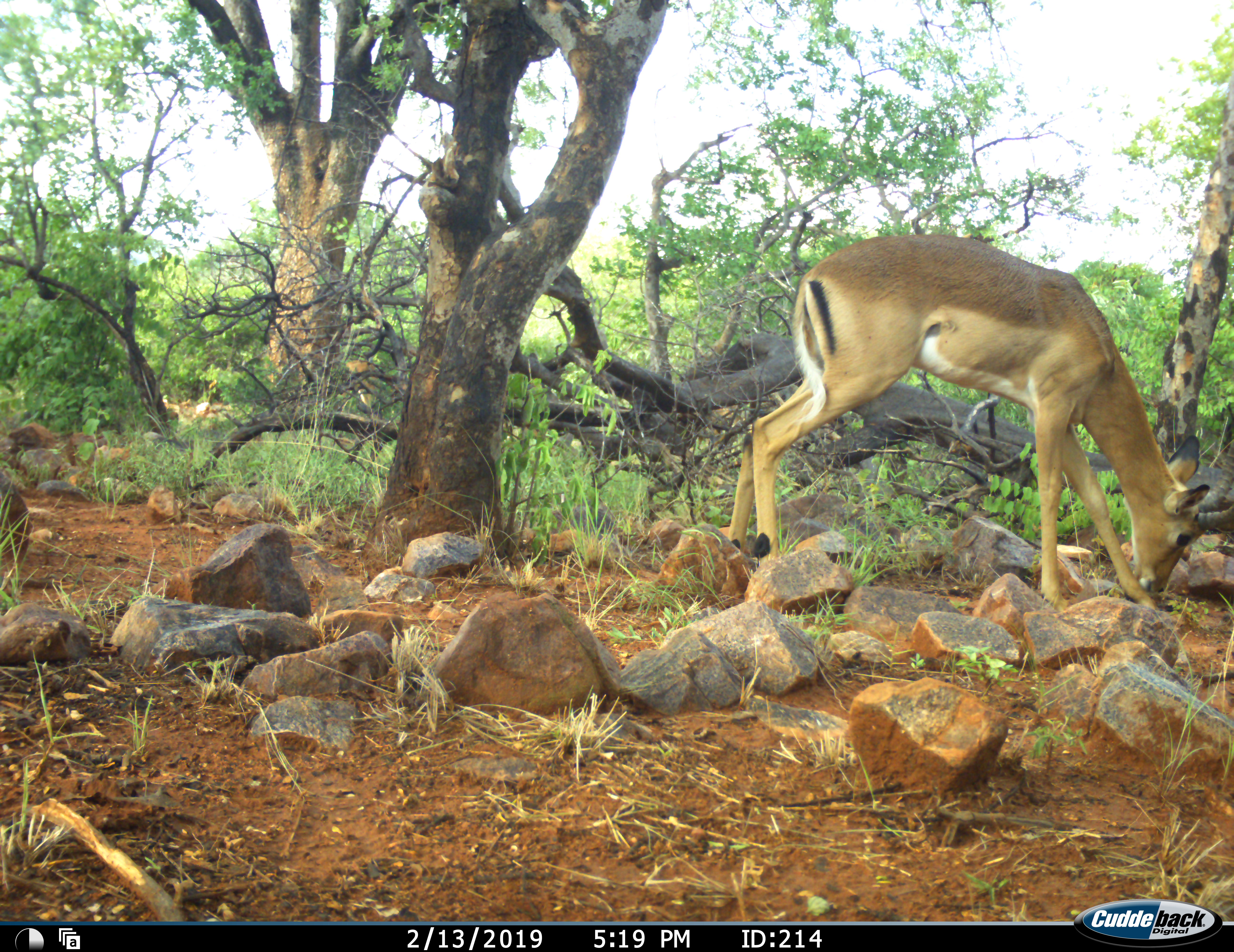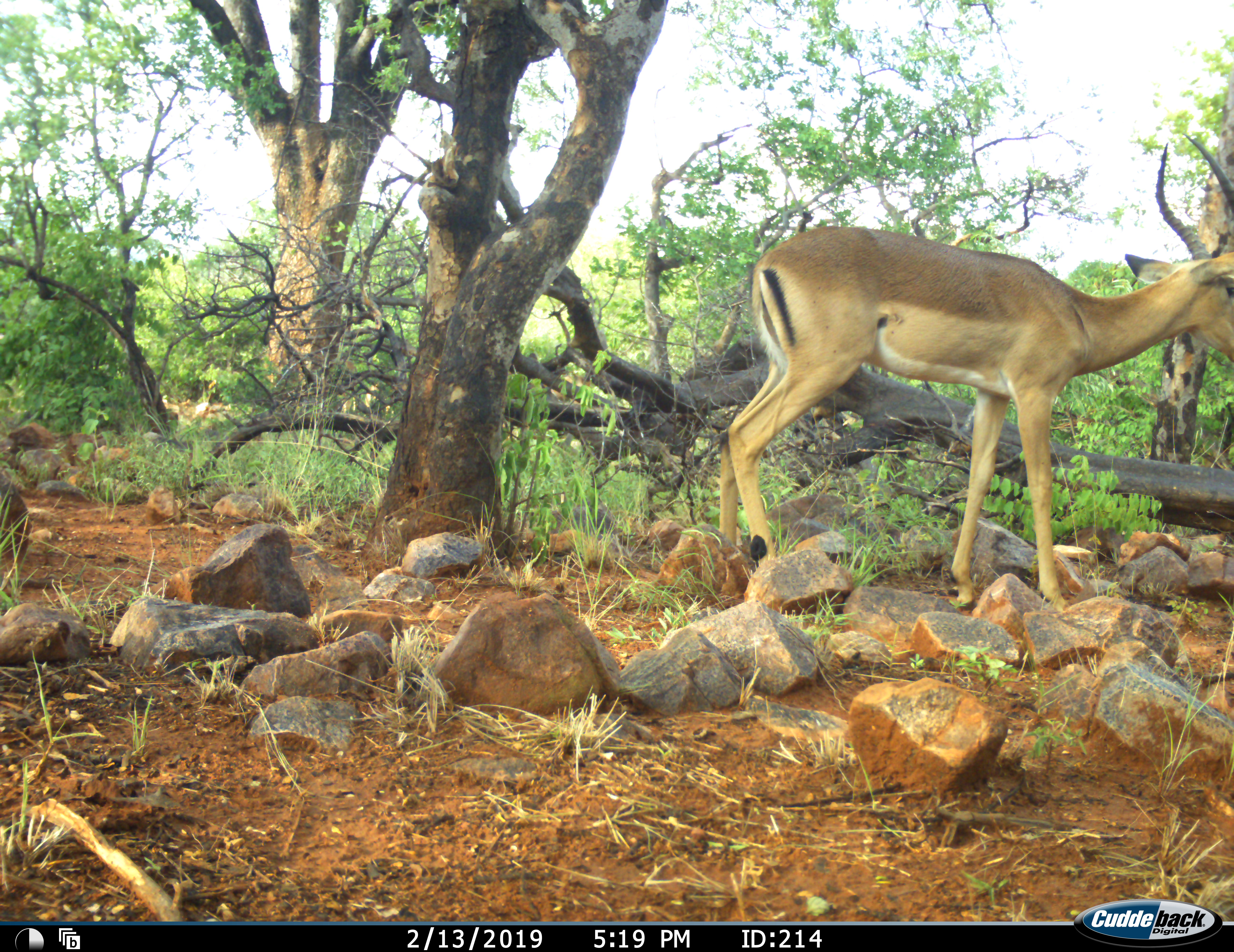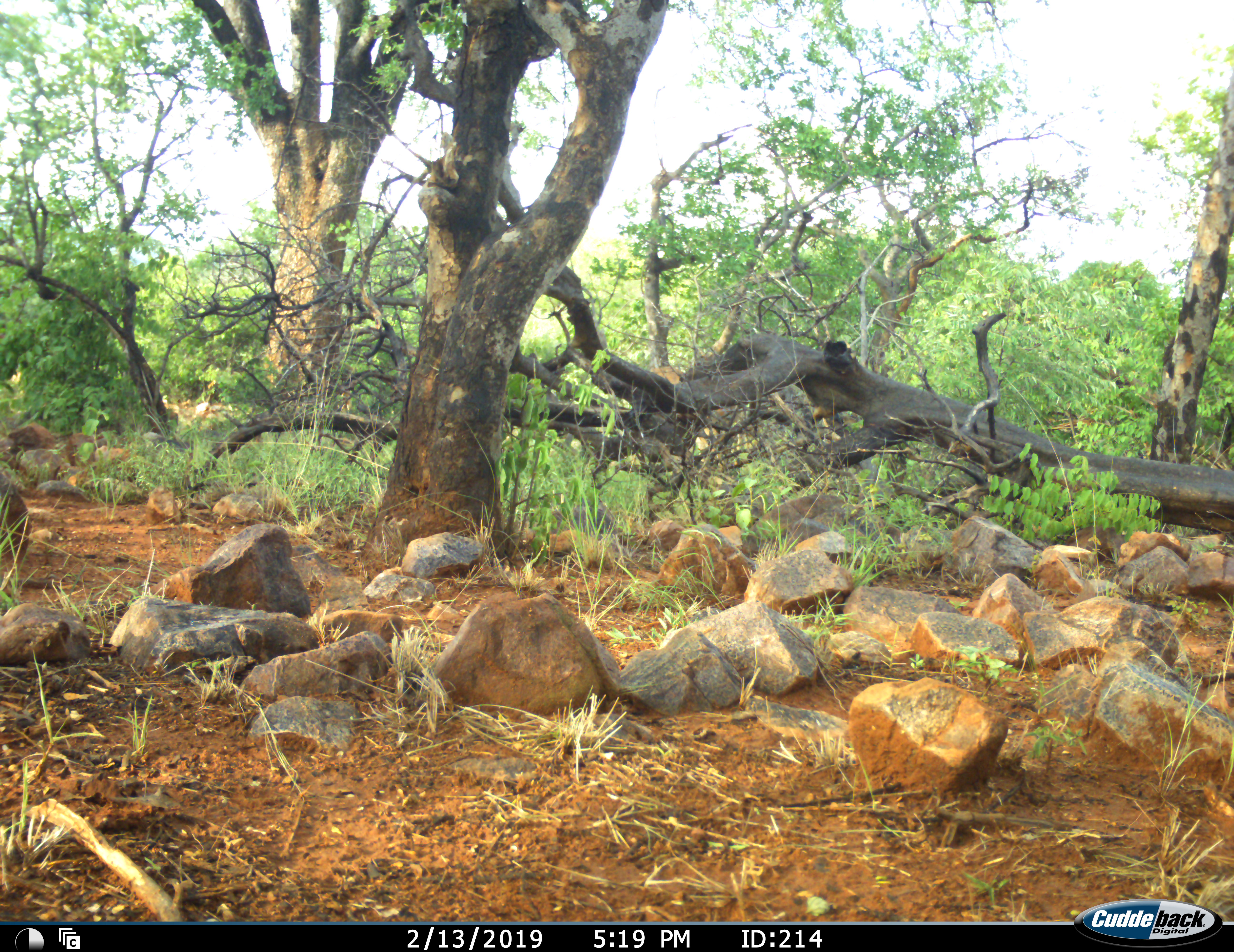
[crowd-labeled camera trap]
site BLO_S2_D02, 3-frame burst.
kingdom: Animalia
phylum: Chordata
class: Mammalia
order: Artiodactyla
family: Bovidae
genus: Aepyceros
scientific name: Aepyceros melampus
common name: impala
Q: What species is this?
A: Impala (Aepyceros melampus).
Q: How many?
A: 1.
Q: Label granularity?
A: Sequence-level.